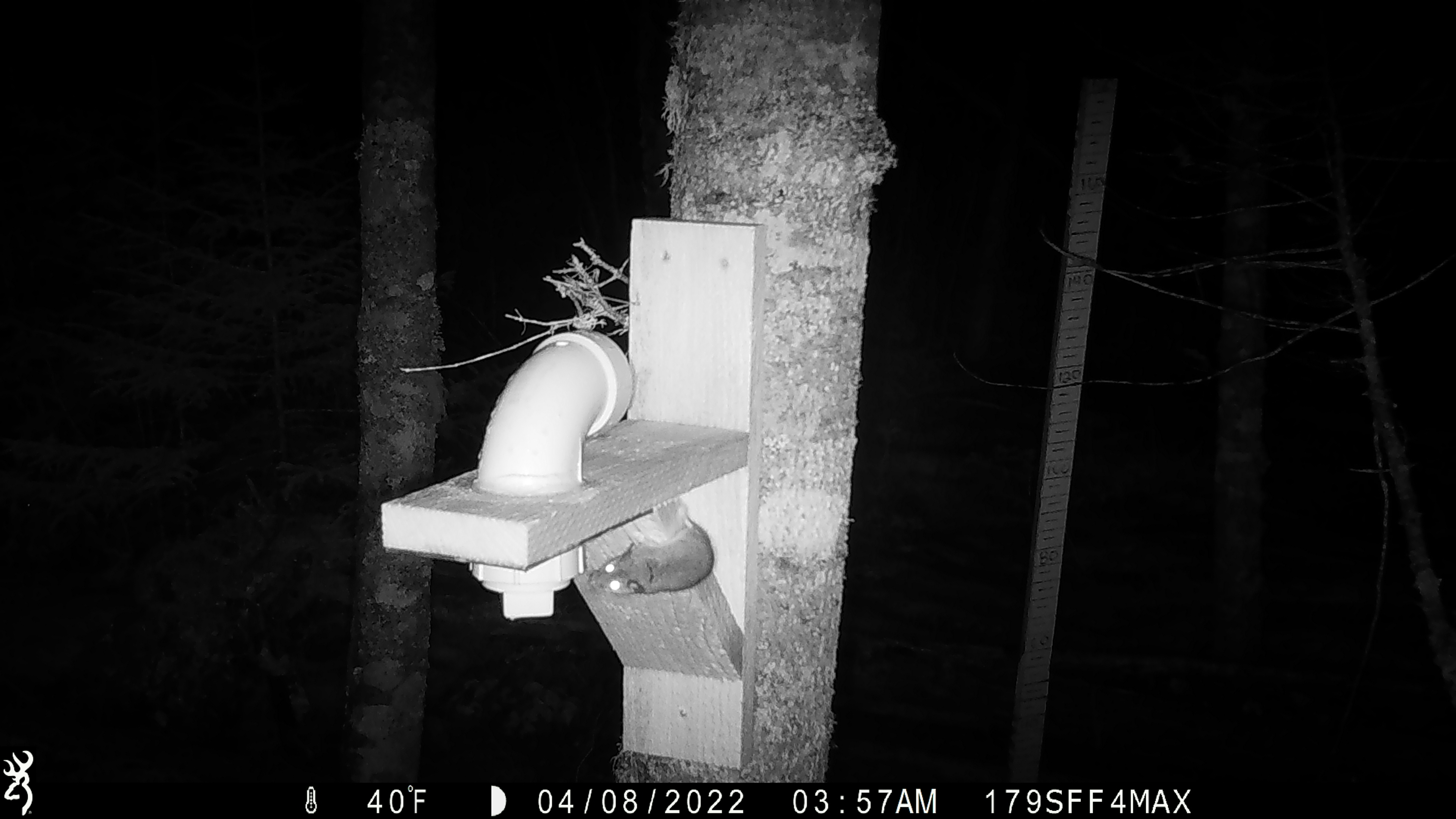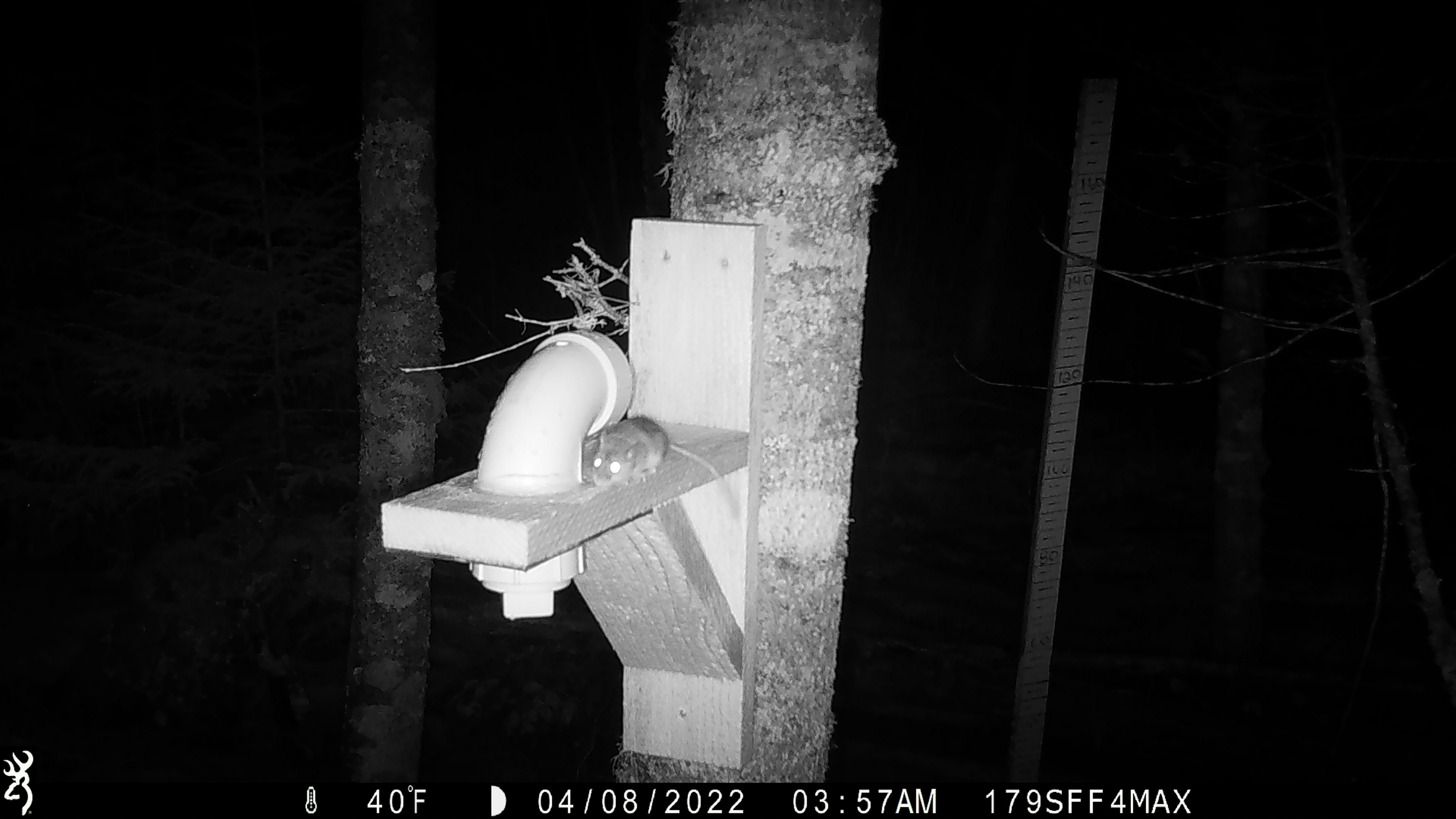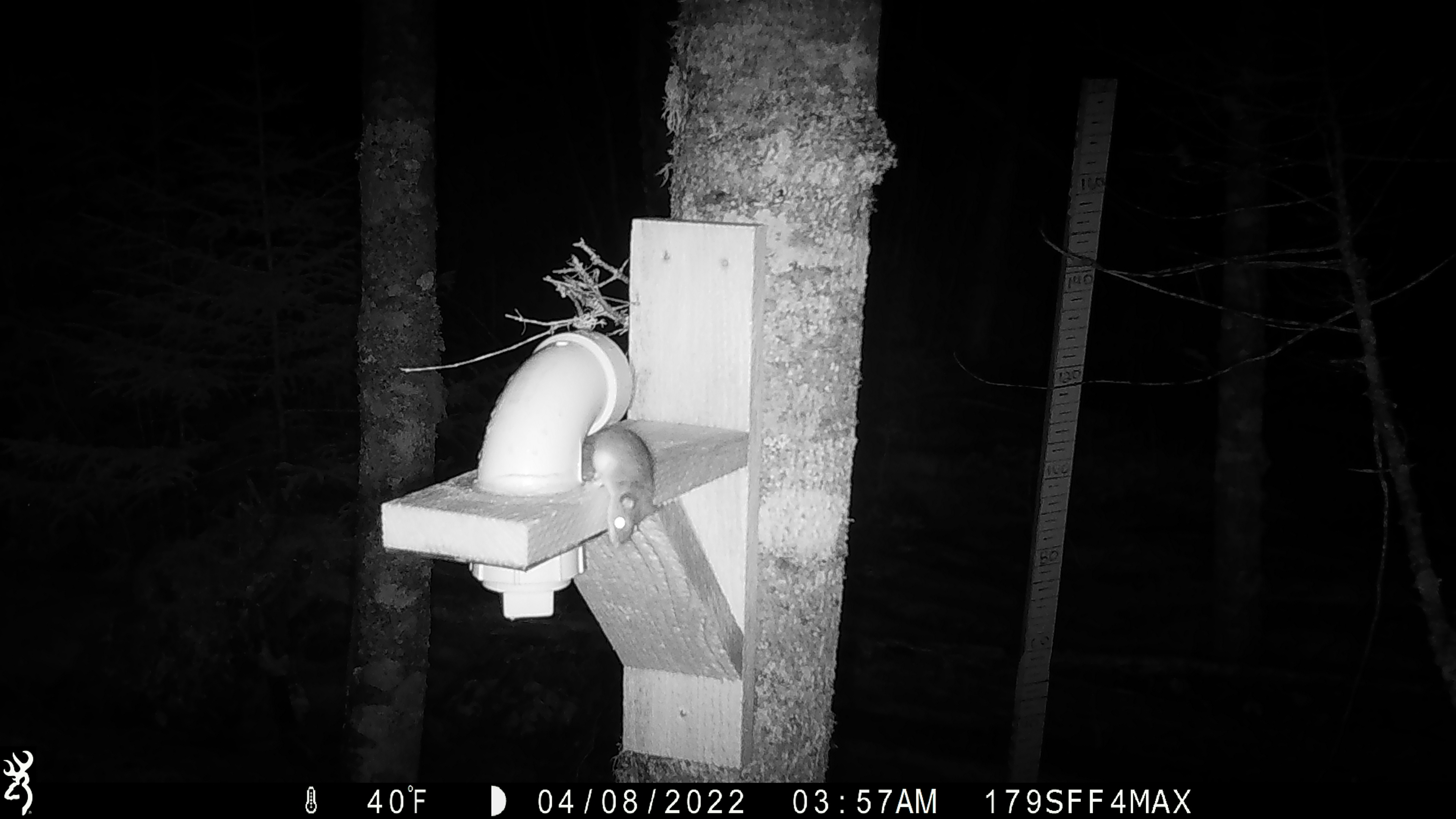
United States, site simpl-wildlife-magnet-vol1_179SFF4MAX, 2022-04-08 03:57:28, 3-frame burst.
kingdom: Animalia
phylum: Chordata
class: Mammalia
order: Rodentia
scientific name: Rodentia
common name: mouse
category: mouse sp.